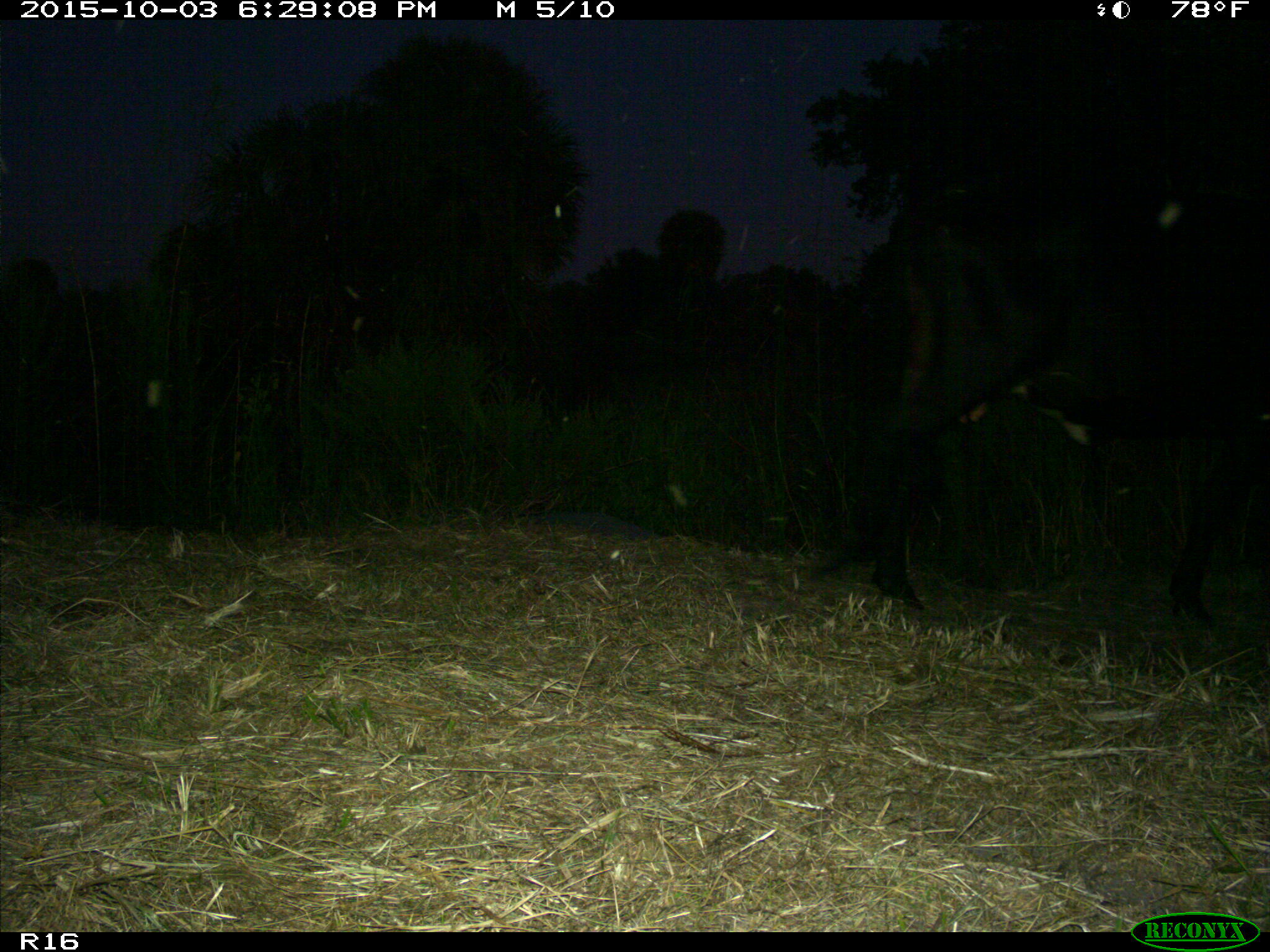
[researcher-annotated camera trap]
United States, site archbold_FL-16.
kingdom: Animalia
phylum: Chordata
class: Mammalia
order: Artiodactyla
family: Bovidae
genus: Bos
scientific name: Bos taurus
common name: domestic cow